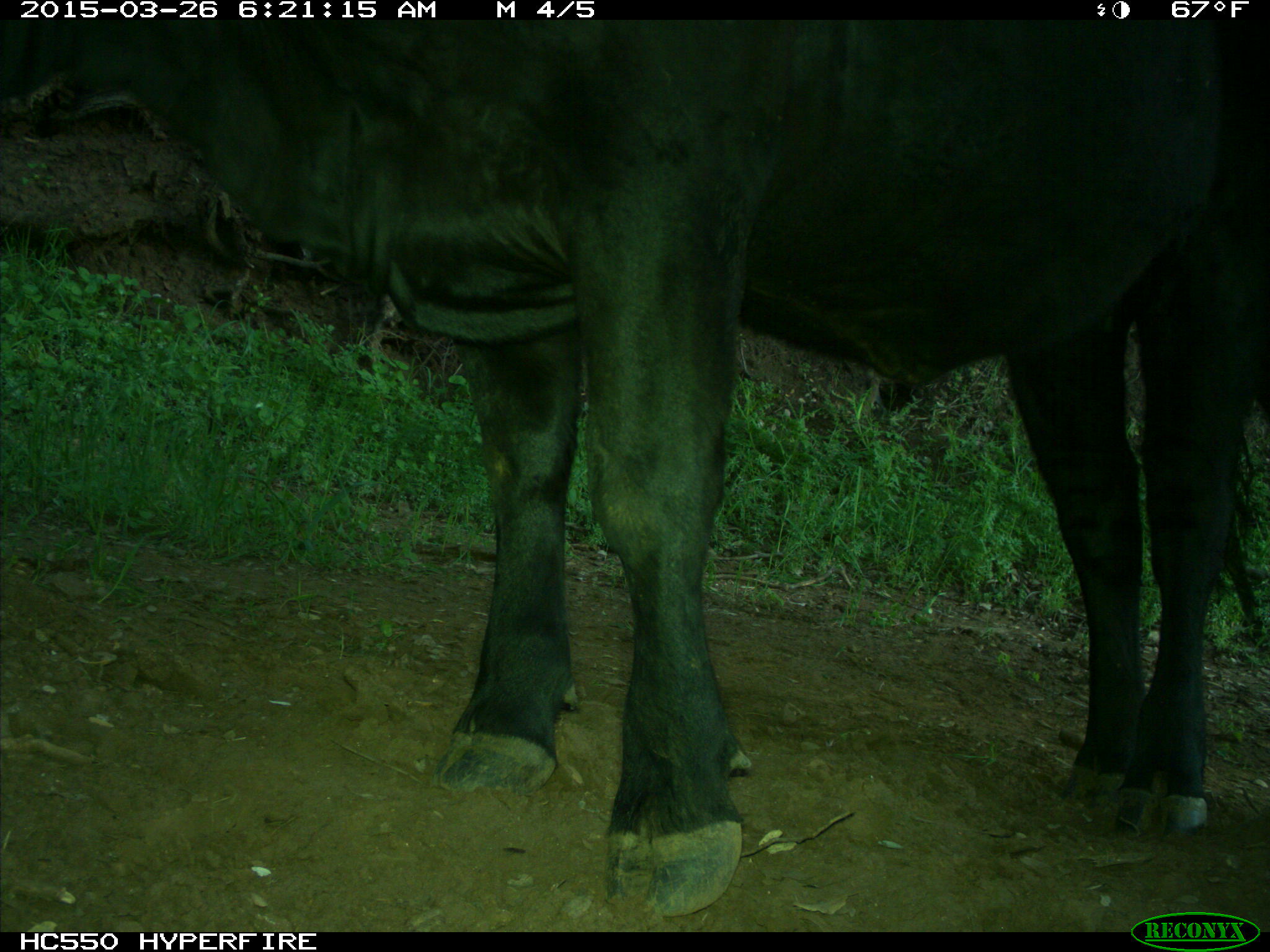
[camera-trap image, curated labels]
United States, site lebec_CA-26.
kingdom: Animalia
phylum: Chordata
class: Mammalia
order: Artiodactyla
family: Bovidae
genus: Bos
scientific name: Bos taurus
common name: domestic cow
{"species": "Bos taurus (domestic cow)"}